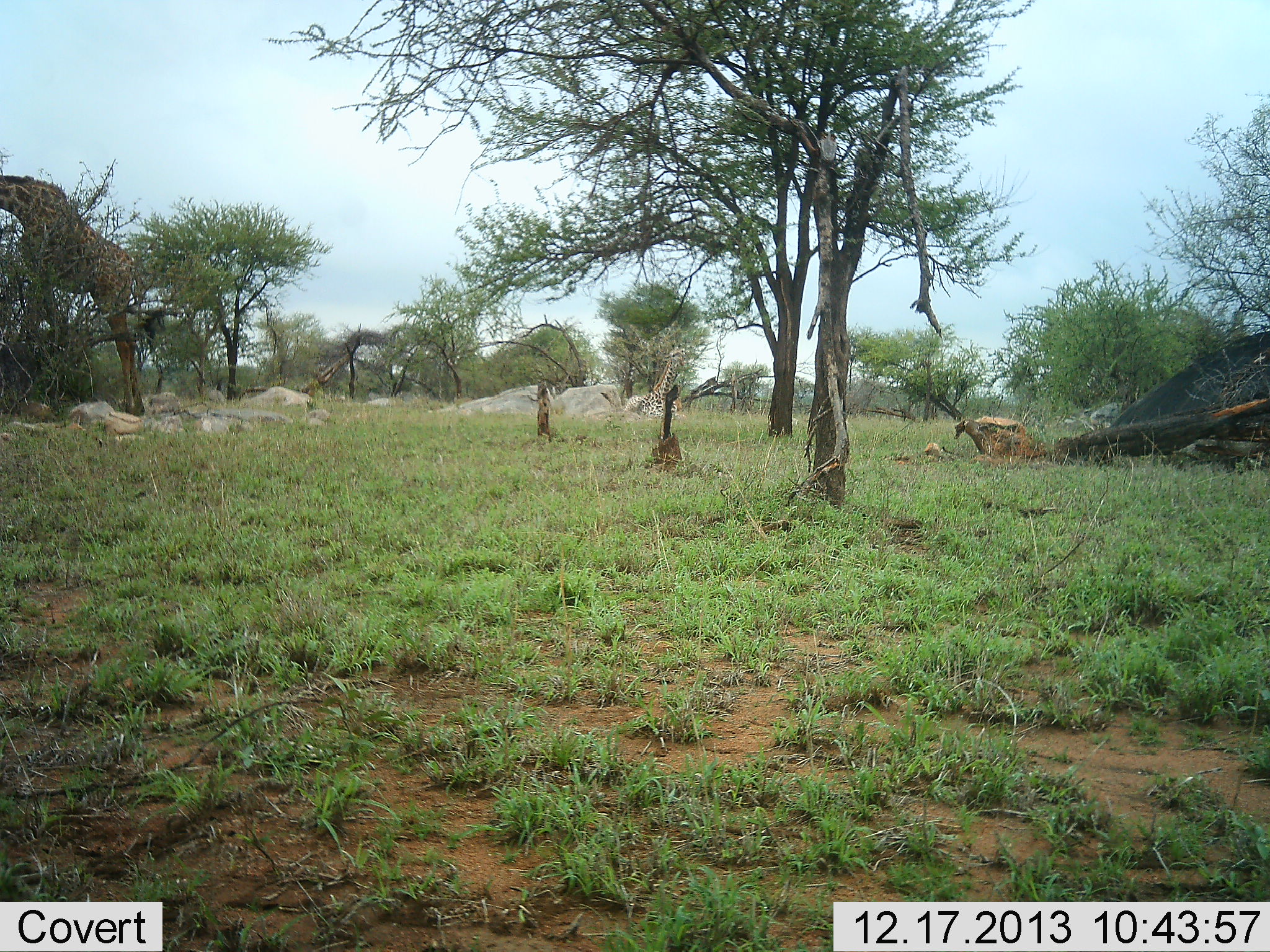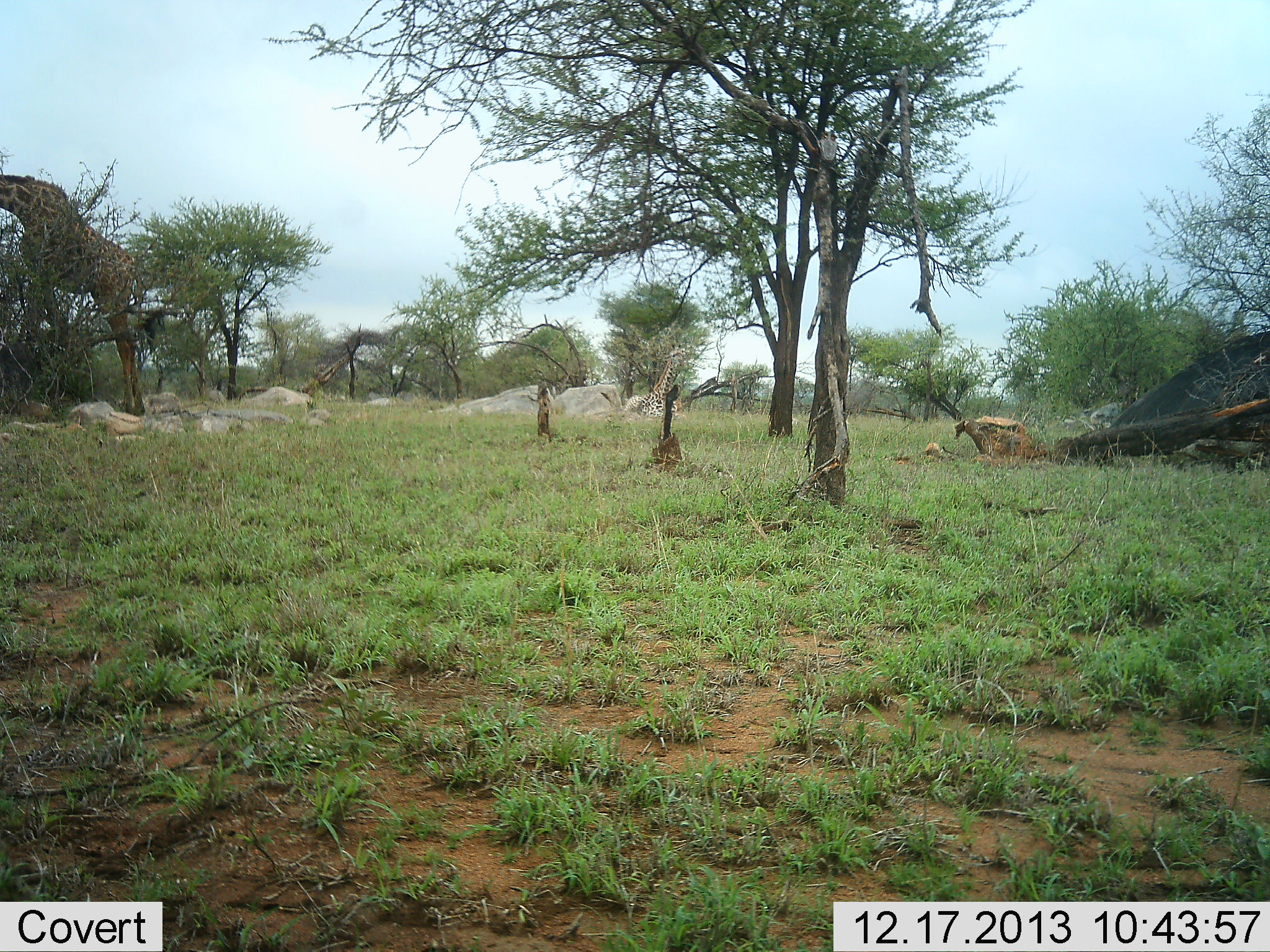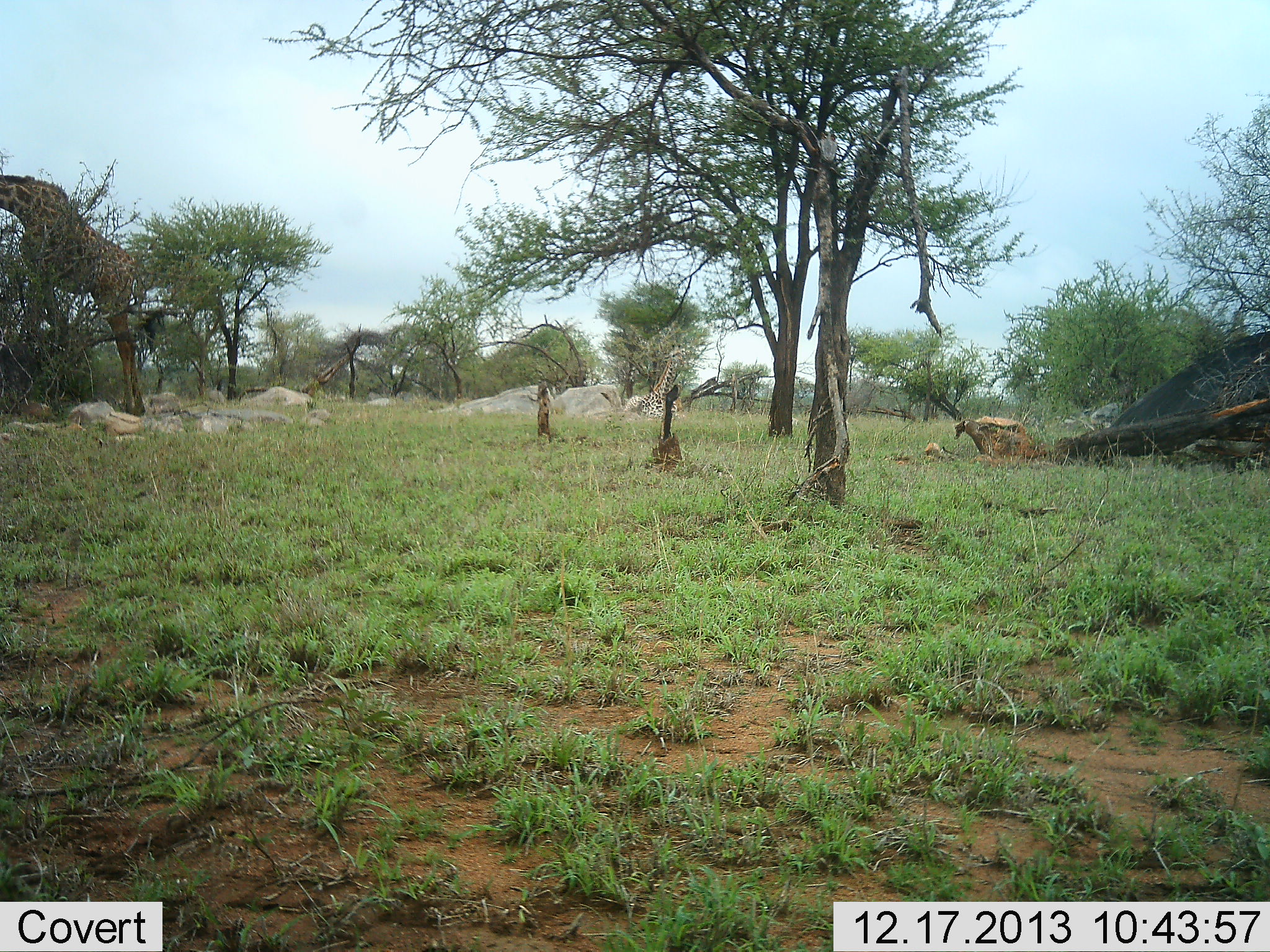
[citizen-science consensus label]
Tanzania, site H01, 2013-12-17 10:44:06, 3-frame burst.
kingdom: Animalia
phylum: Chordata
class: Mammalia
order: Artiodactyla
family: Giraffidae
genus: Giraffa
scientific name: Giraffa camelopardalis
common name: giraffe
Giraffe (Giraffa camelopardalis), count 1. Behavior (volunteer vote fractions): standing 70%, resting 20%, moving 0%, interacting 10%. Young present (vote fraction): 0%. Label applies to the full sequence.